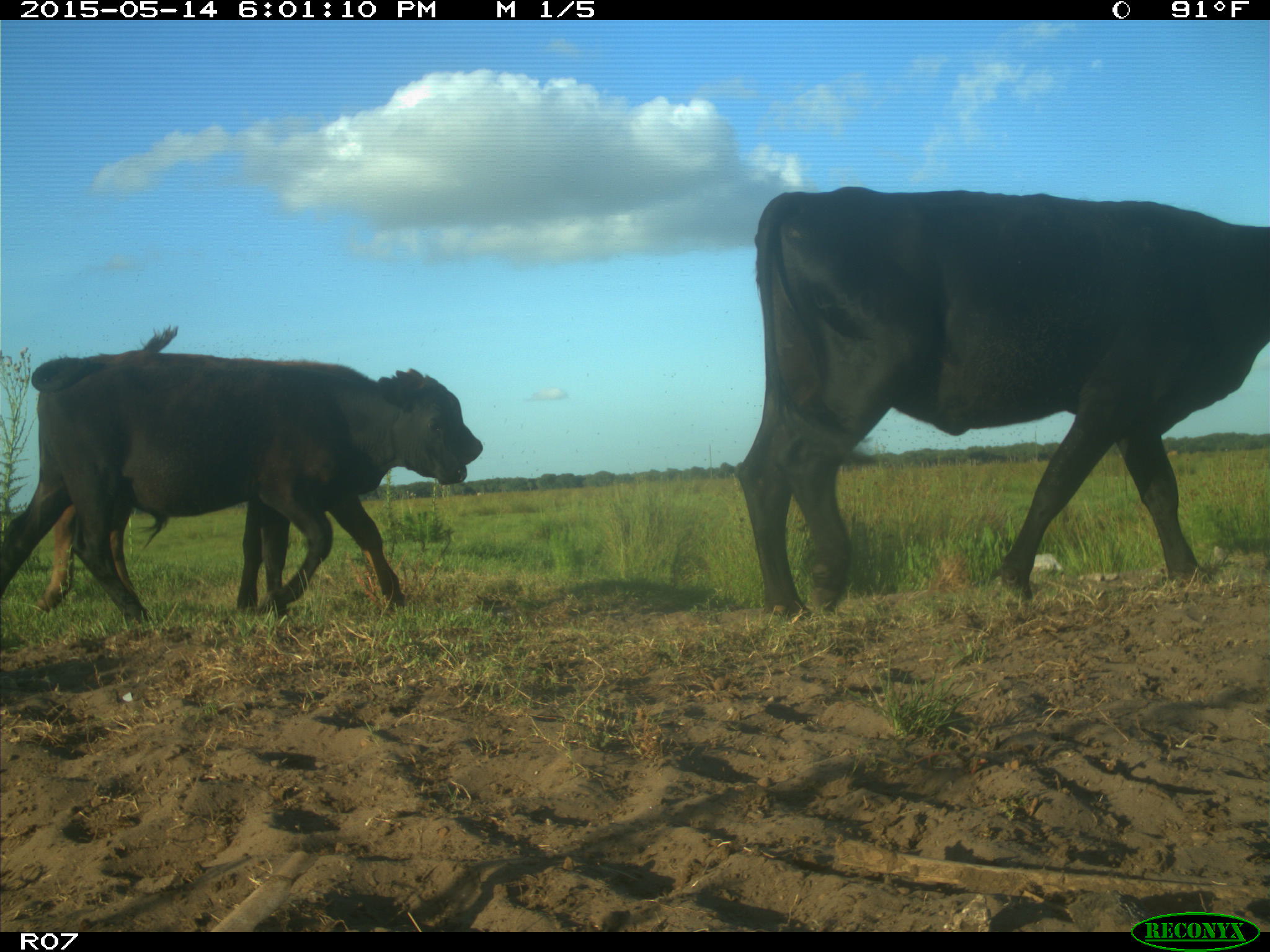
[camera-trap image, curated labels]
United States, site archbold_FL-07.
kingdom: Animalia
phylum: Chordata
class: Mammalia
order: Artiodactyla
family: Bovidae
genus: Bos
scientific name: Bos taurus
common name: domestic cow